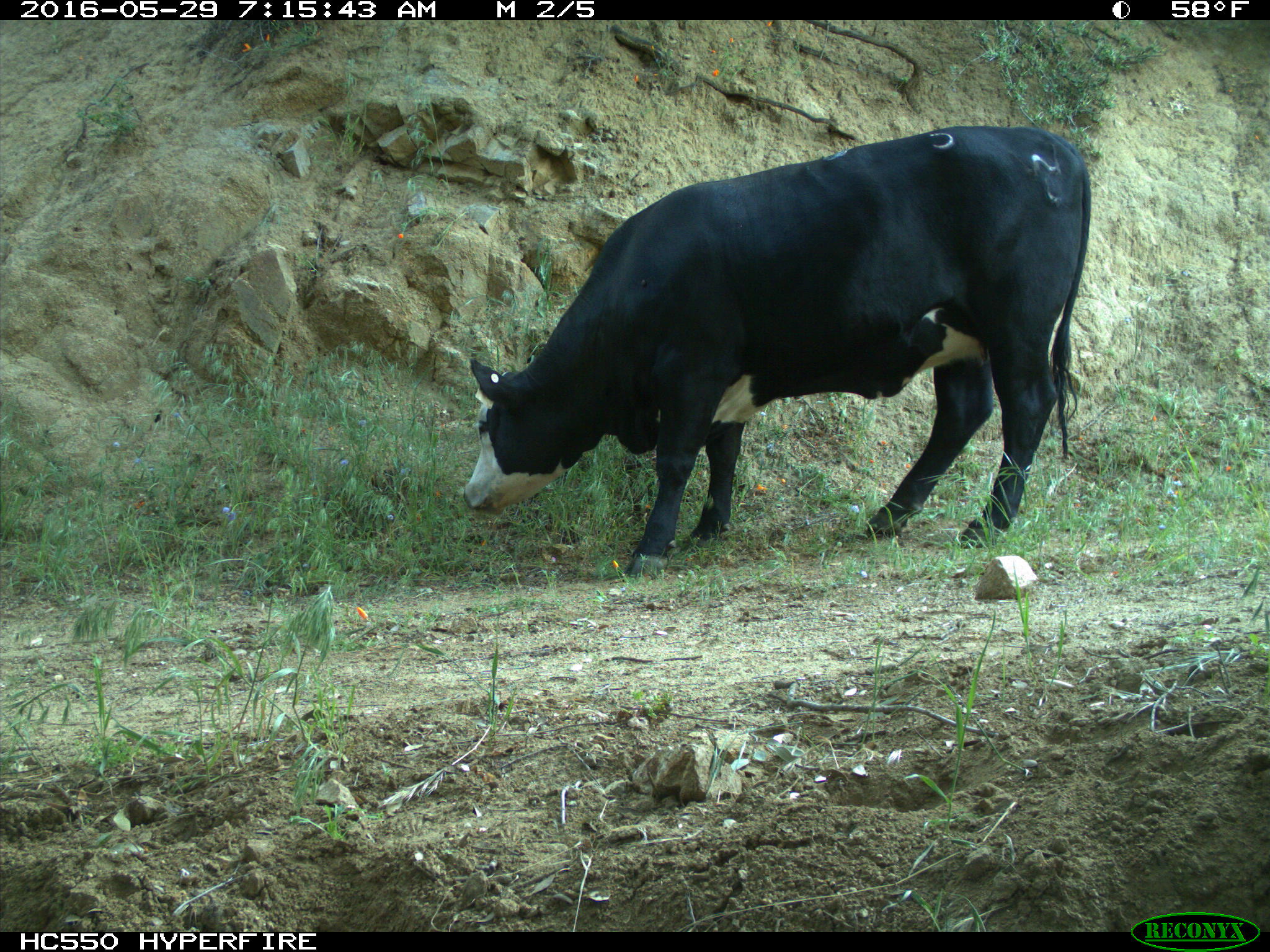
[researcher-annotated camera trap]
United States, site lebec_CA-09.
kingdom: Animalia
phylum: Chordata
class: Mammalia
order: Artiodactyla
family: Bovidae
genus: Bos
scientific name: Bos taurus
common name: domestic cow